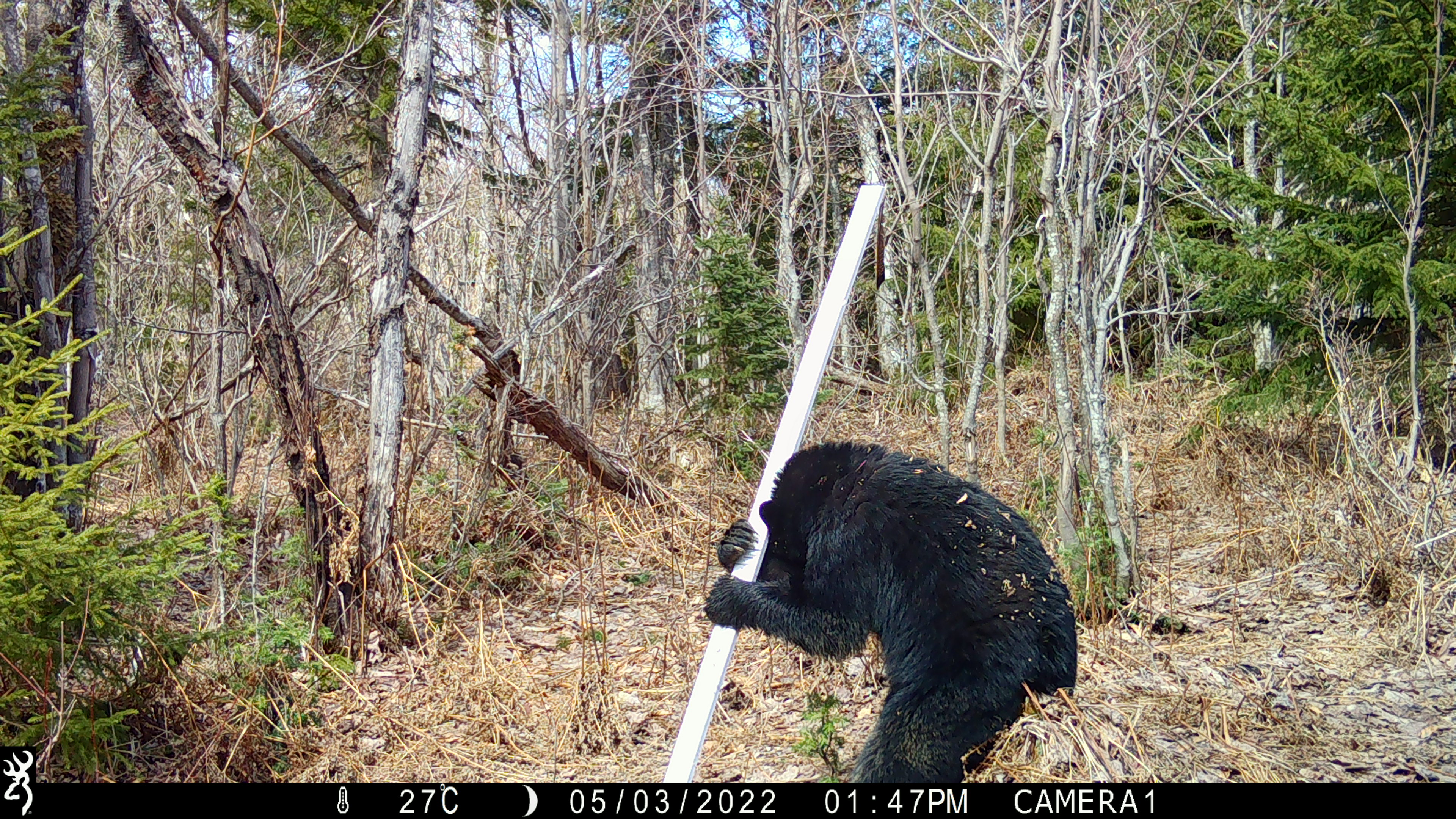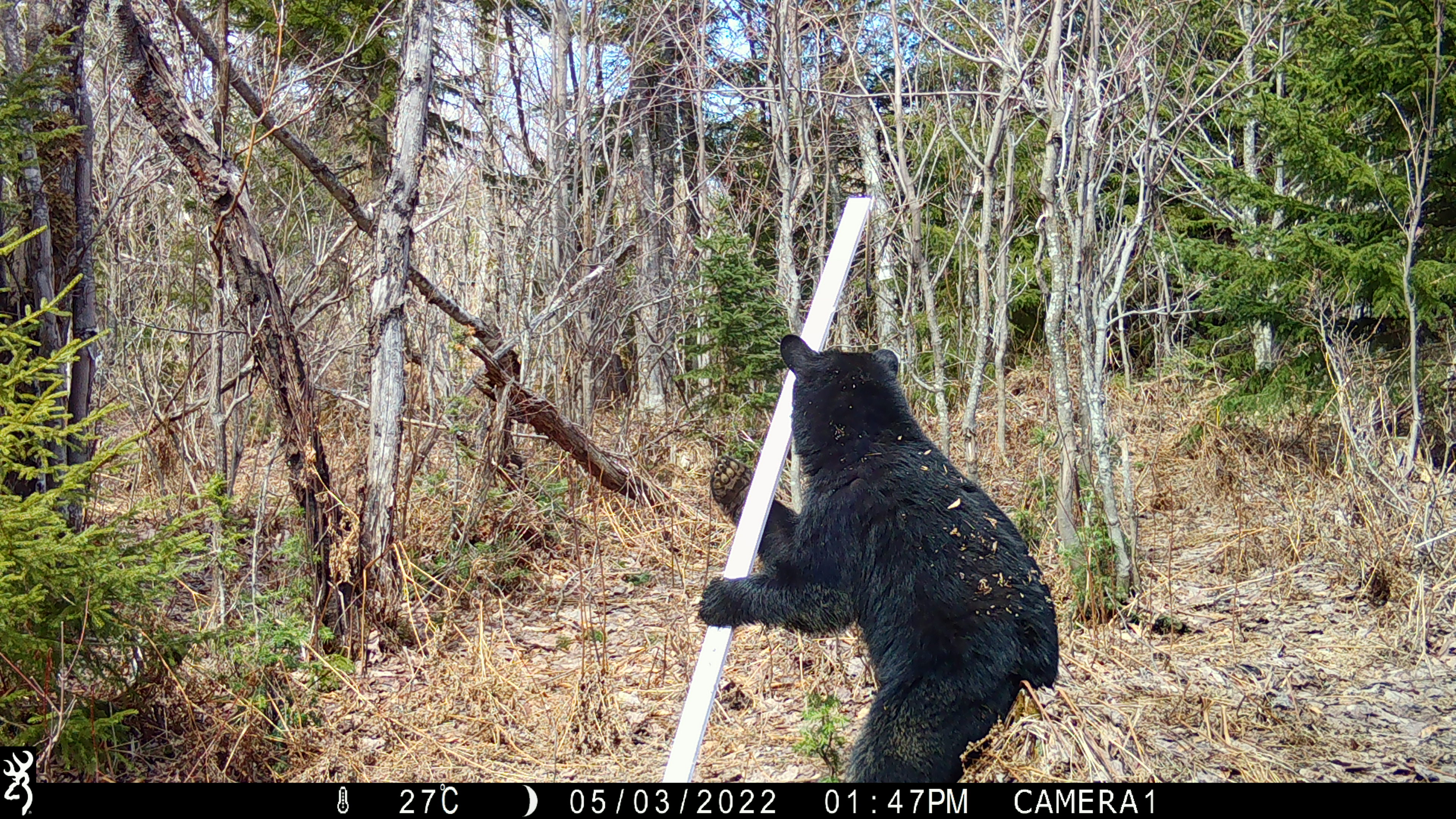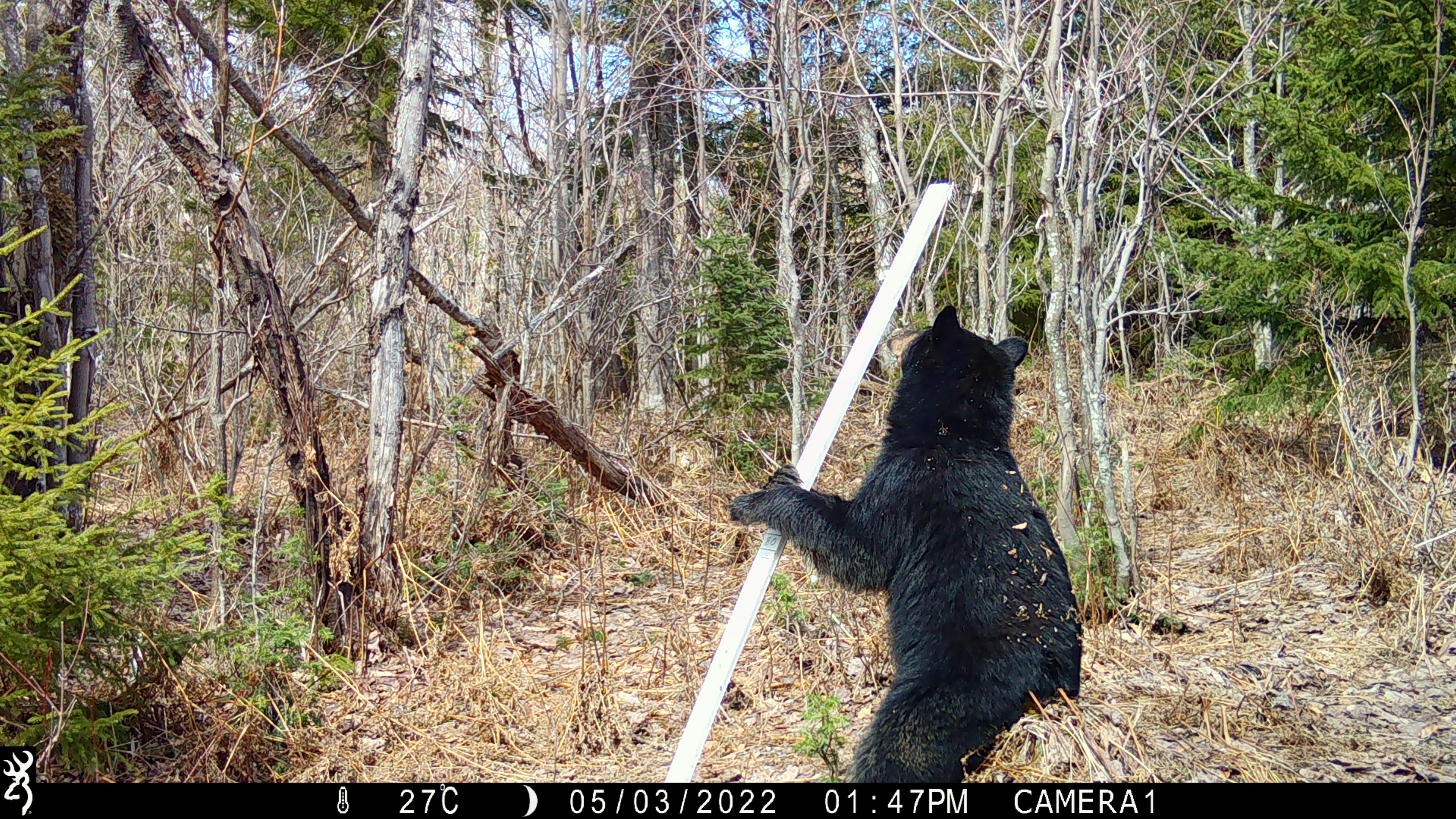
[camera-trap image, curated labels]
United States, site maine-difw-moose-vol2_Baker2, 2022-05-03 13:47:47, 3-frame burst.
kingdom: Animalia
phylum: Chordata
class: Mammalia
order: Carnivora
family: Ursidae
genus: Ursus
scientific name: Ursus americanus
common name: black bear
Black bear (Ursus americanus).